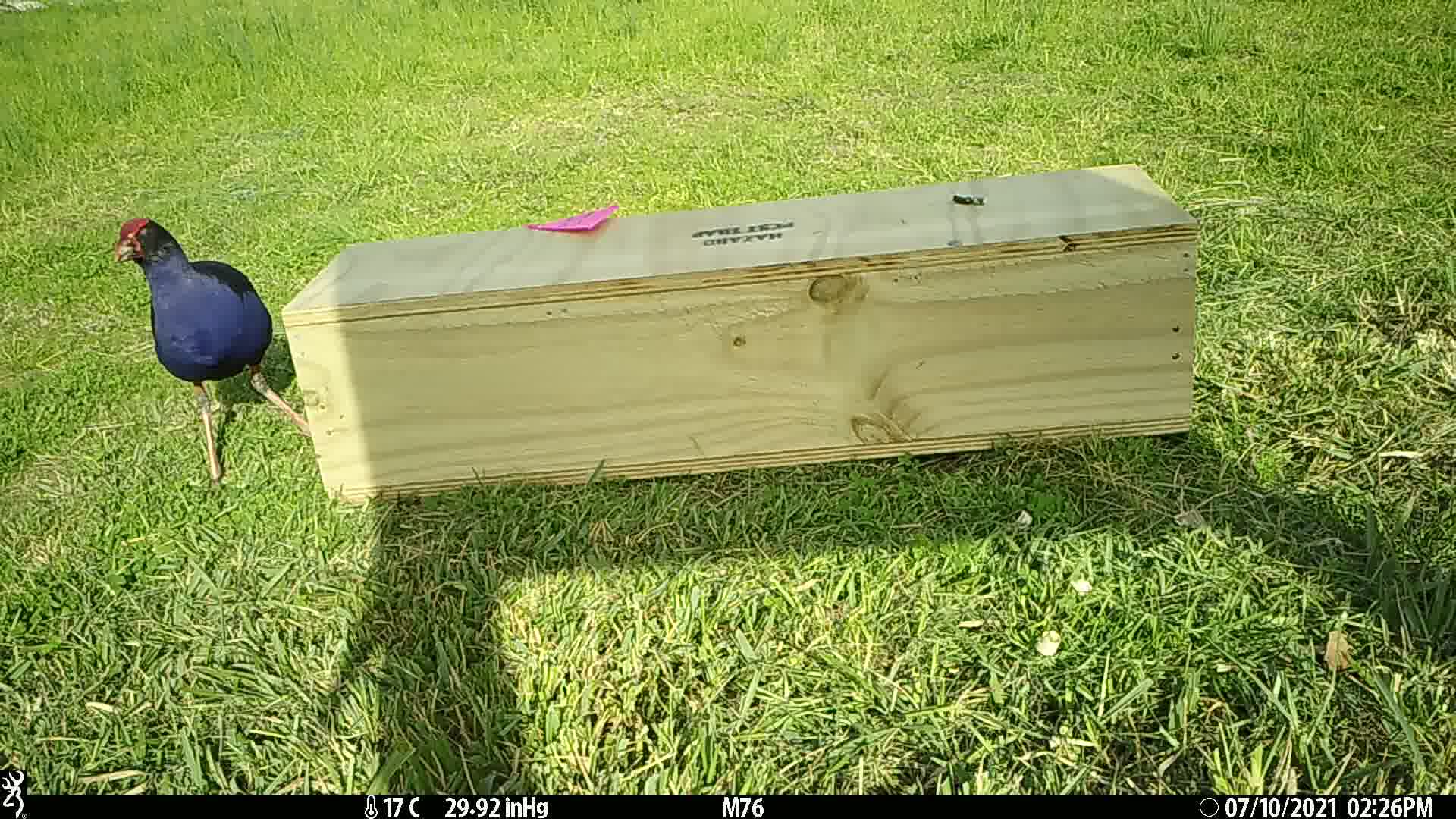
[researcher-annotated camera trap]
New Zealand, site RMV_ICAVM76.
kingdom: Animalia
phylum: Chordata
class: Aves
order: Gruiformes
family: Rallidae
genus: Porphyrio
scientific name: Porphyrio melanotus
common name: australasian swamphen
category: pukeko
Pukeko (australasian swamphen) (Porphyrio melanotus).